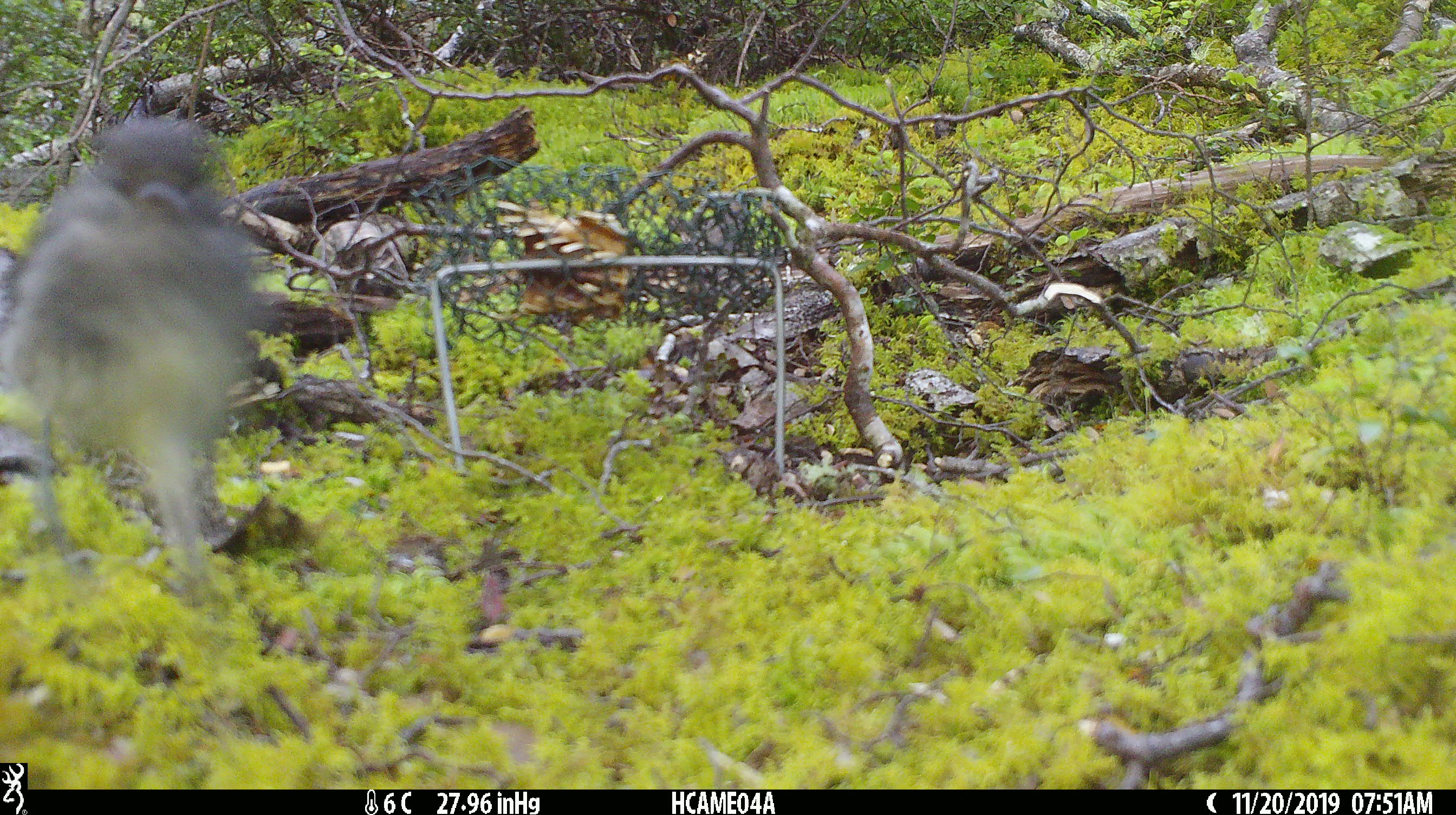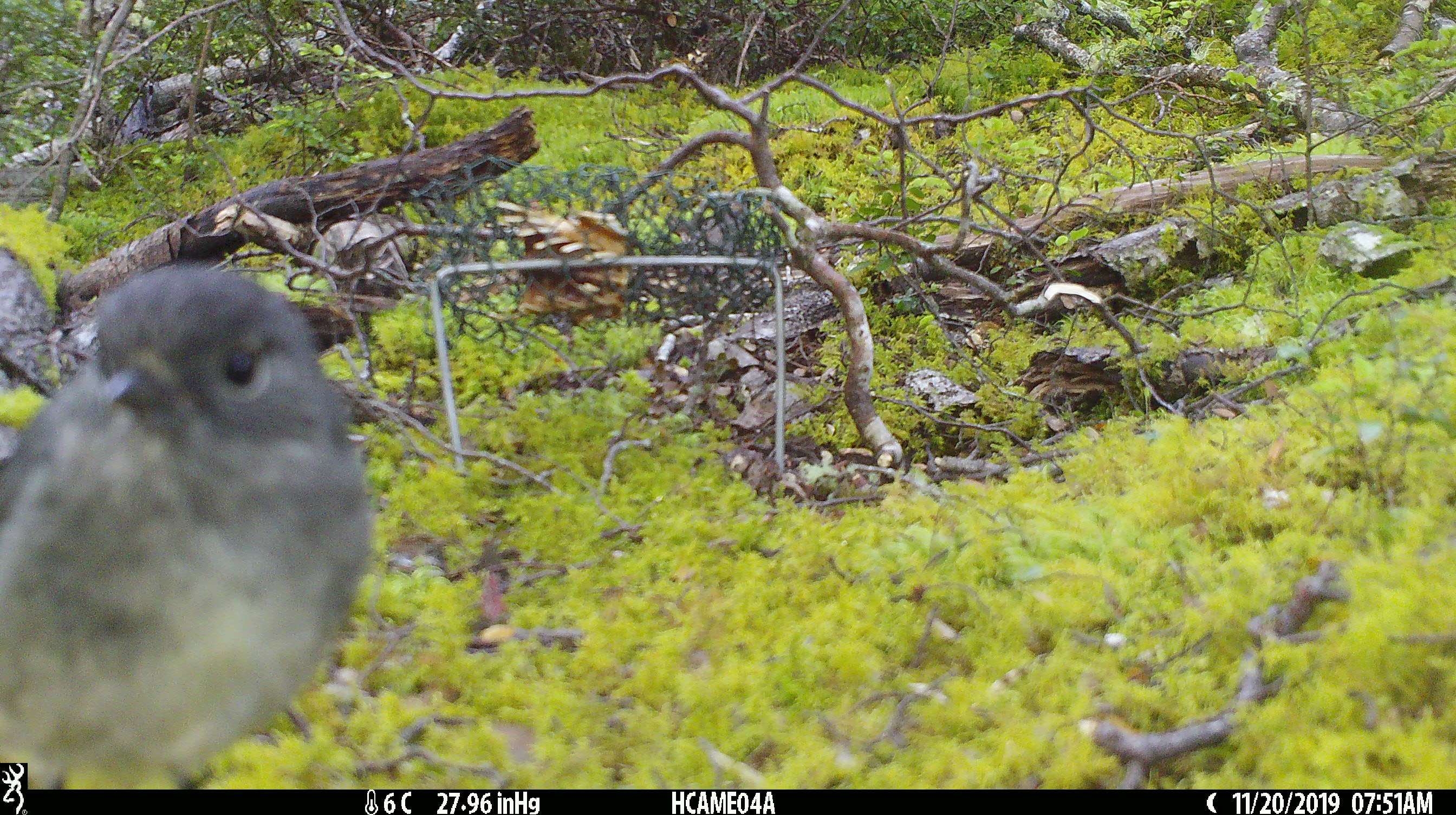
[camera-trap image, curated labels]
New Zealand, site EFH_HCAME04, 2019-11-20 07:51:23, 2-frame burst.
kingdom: Animalia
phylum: Chordata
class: Aves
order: Passeriformes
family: Petroicidae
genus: Petroica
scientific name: Petroica australis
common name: new zealand robin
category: robin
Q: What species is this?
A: Robin (new zealand robin) (Petroica australis).